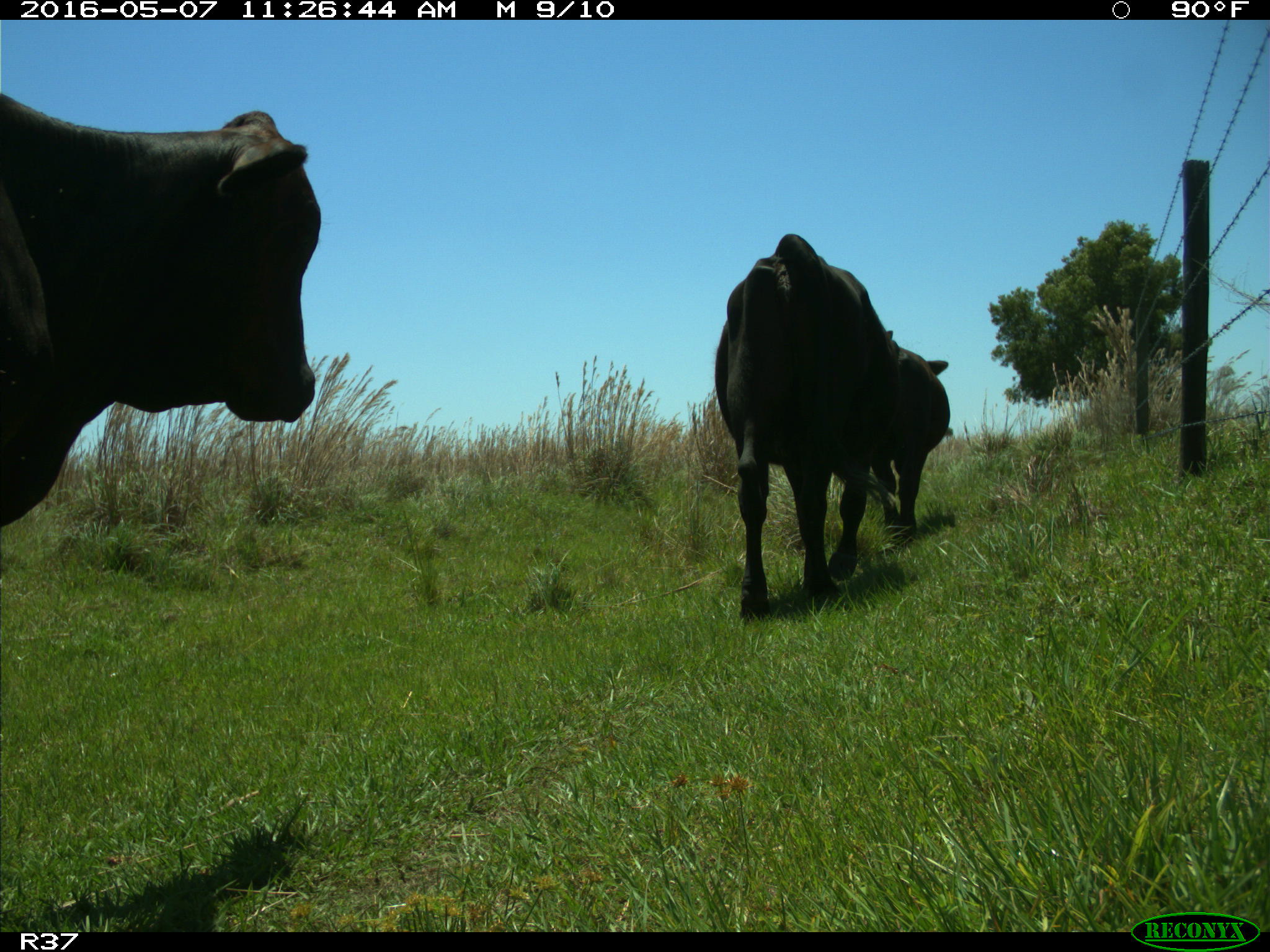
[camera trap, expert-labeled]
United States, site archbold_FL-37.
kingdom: Animalia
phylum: Chordata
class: Mammalia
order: Artiodactyla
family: Bovidae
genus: Bos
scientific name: Bos taurus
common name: domestic cow